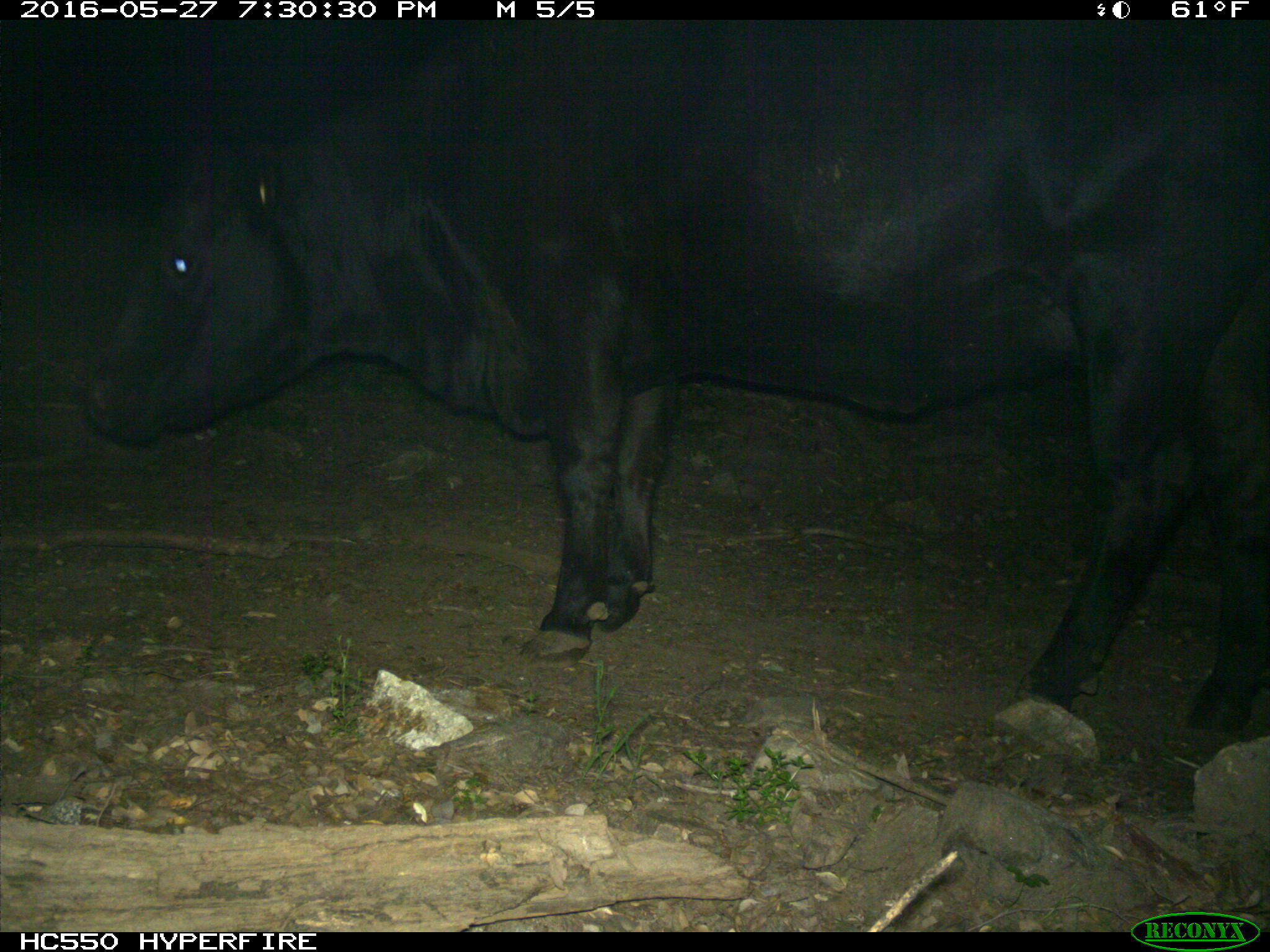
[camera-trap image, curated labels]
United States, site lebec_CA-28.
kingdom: Animalia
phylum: Chordata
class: Mammalia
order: Artiodactyla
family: Bovidae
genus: Bos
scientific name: Bos taurus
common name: domestic cow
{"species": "Bos taurus (domestic cow)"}